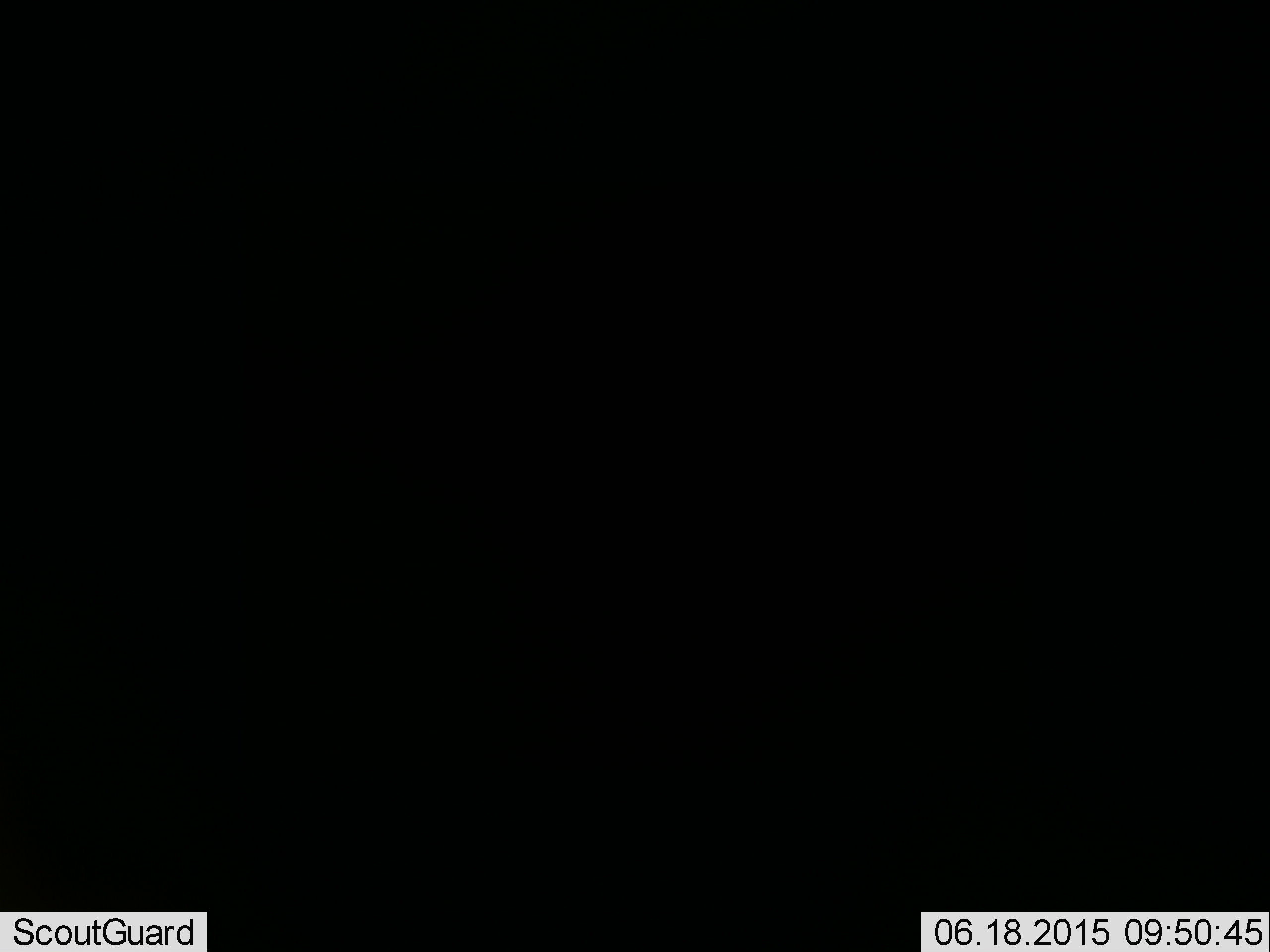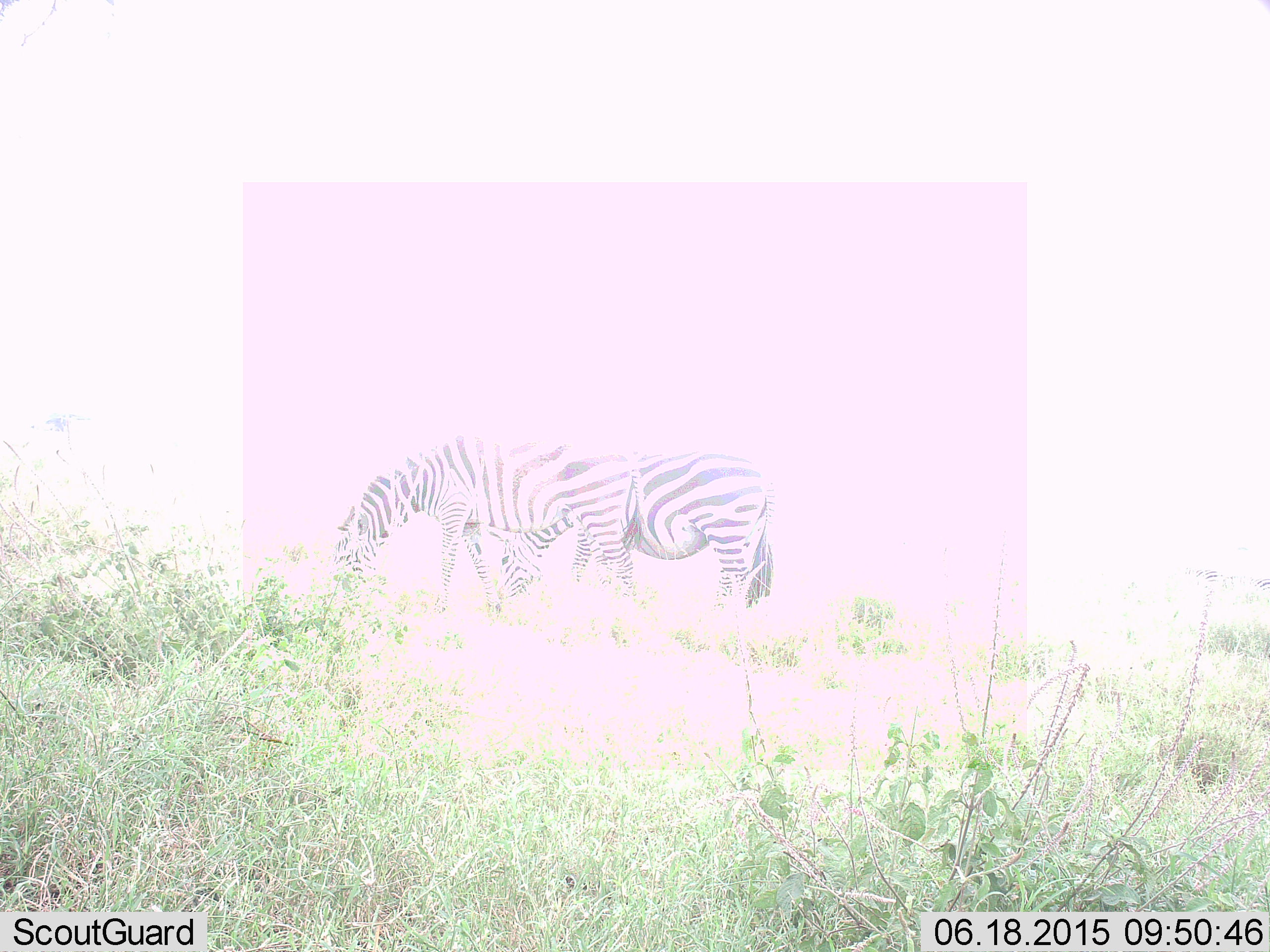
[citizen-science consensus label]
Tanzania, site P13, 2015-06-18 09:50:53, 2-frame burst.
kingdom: Animalia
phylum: Chordata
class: Mammalia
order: Perissodactyla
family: Equidae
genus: Equus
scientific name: Equus quagga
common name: plains zebra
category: zebra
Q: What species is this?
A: Zebra (plains zebra) (Equus quagga).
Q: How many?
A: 2.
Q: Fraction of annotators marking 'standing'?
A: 40%.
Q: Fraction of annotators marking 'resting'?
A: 0%.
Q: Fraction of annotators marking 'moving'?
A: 20%.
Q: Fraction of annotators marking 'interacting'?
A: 10%.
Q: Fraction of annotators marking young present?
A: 0%.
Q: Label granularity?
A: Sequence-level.